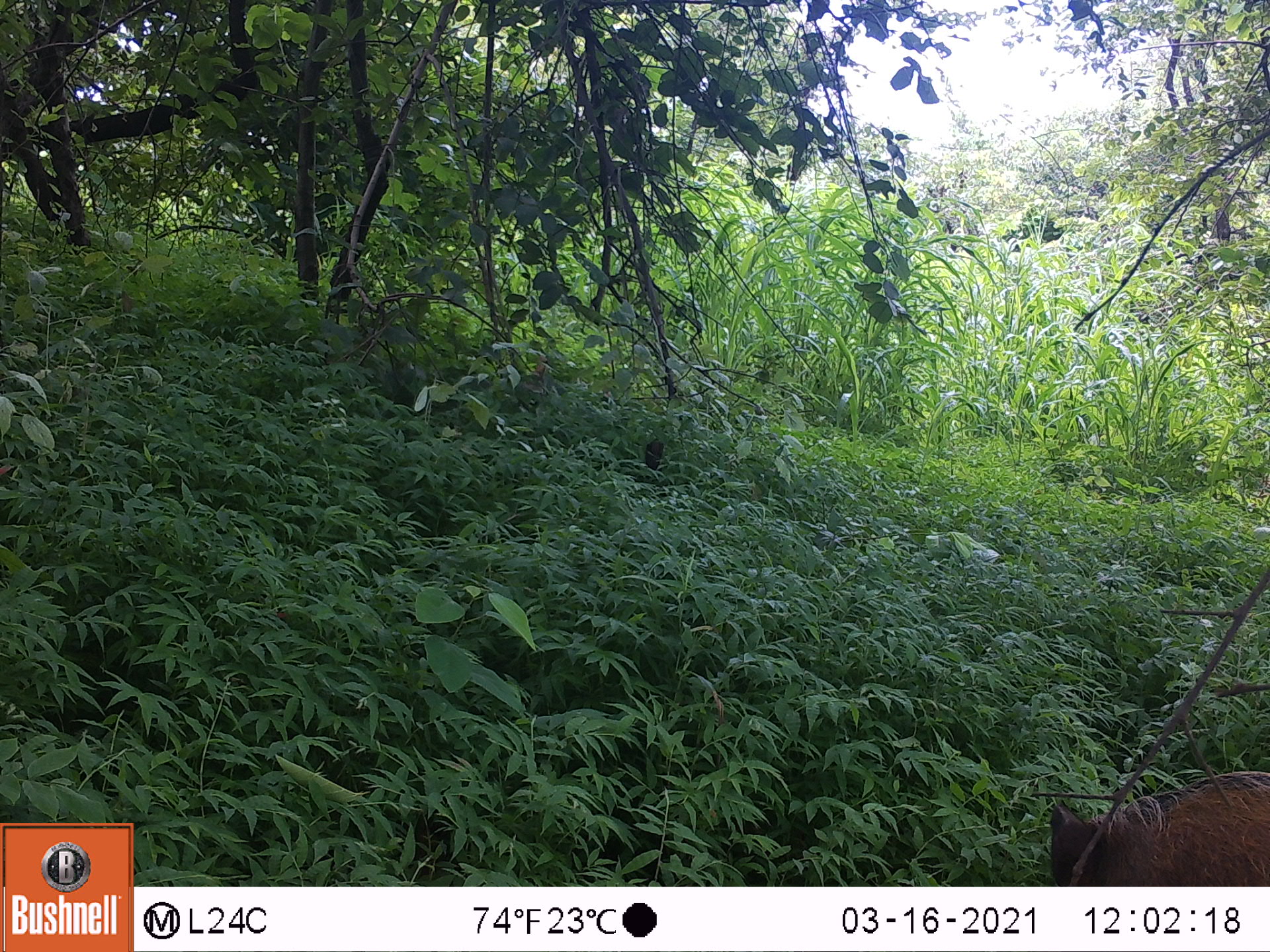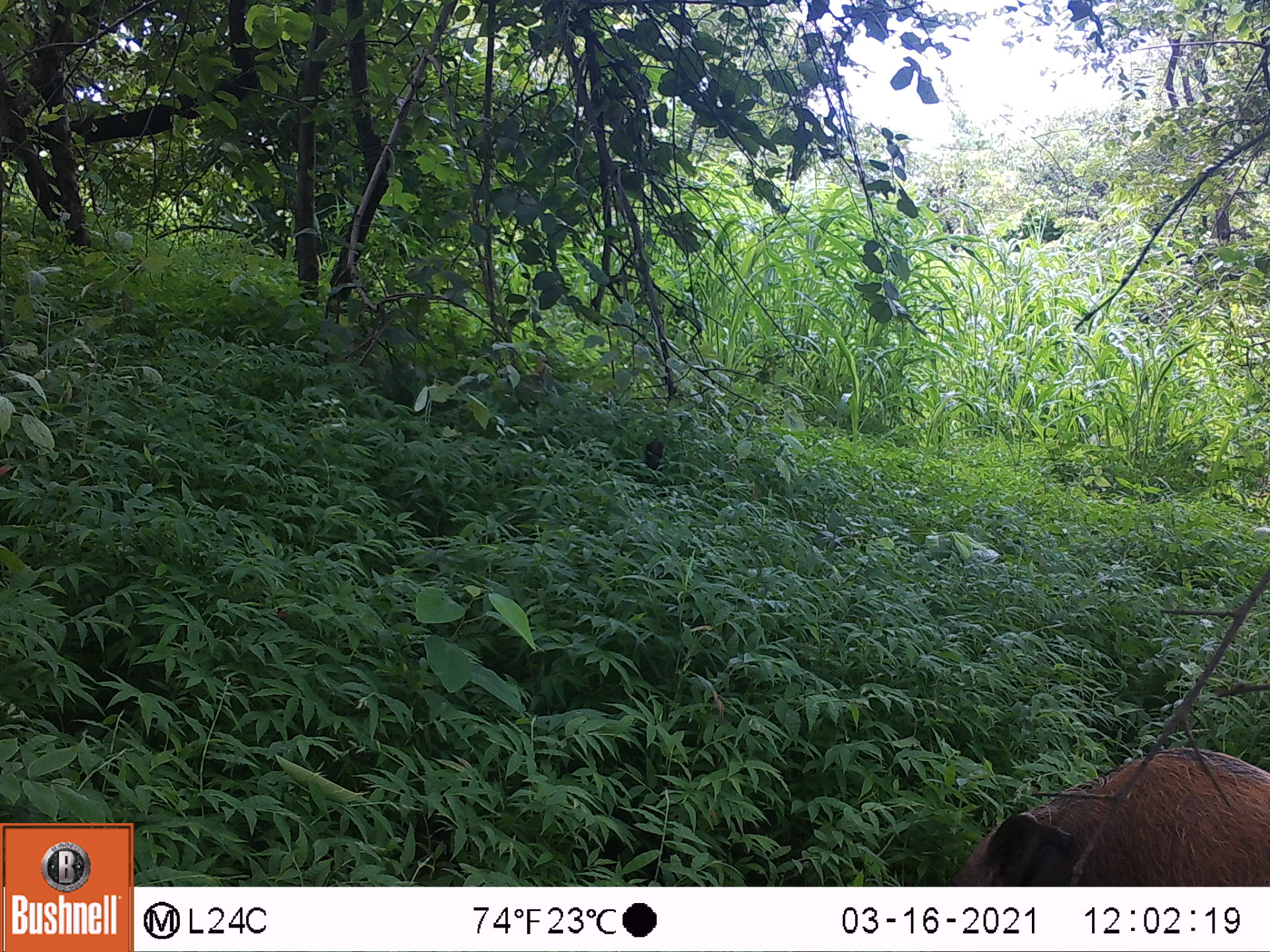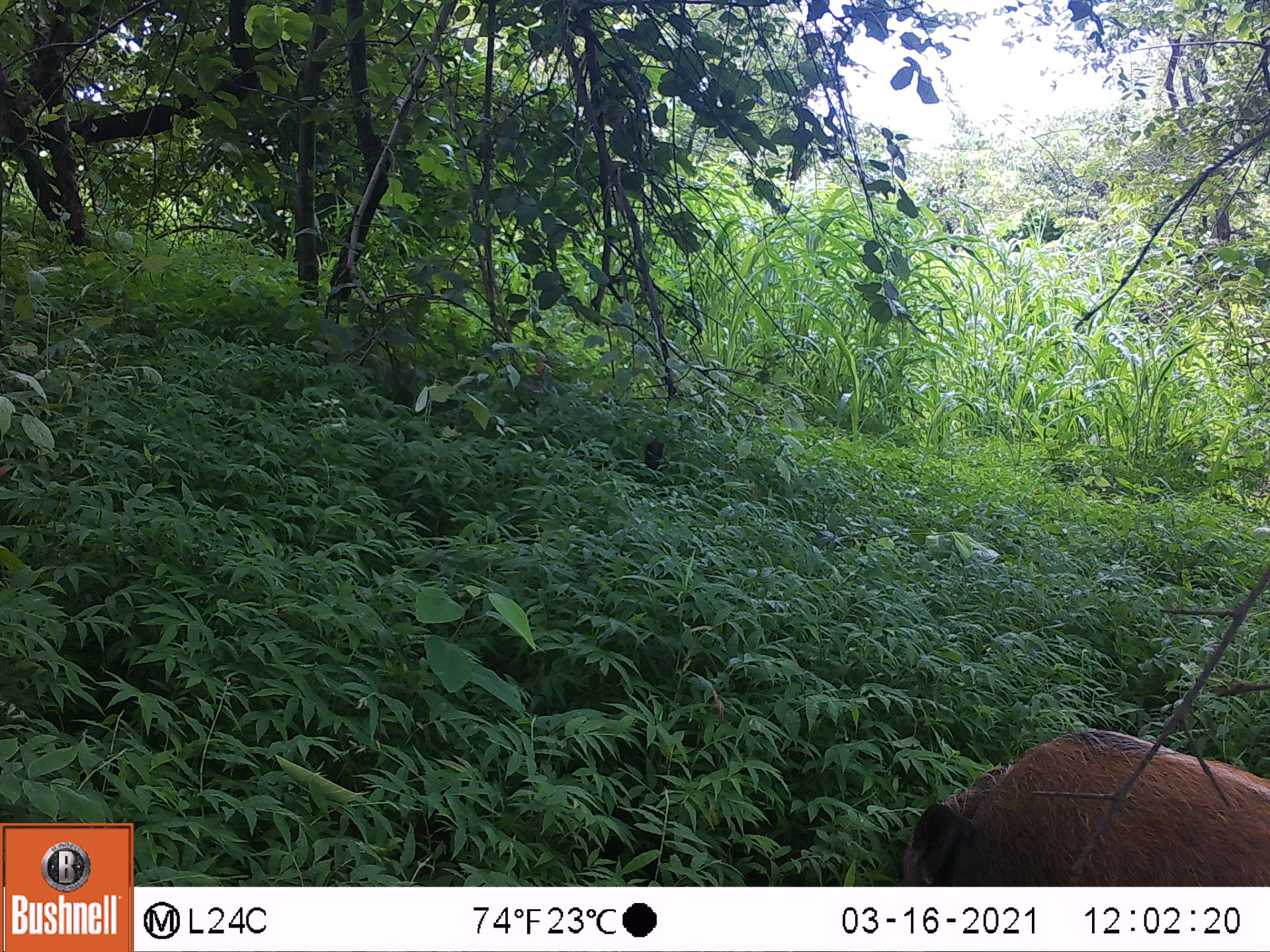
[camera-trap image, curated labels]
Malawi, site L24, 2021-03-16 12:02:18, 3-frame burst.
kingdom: Animalia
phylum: Chordata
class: Mammalia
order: Artiodactyla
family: Suidae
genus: Potamochoerus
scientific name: Potamochoerus larvatus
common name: bushpig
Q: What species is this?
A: Bushpig (Potamochoerus larvatus).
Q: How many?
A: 1.